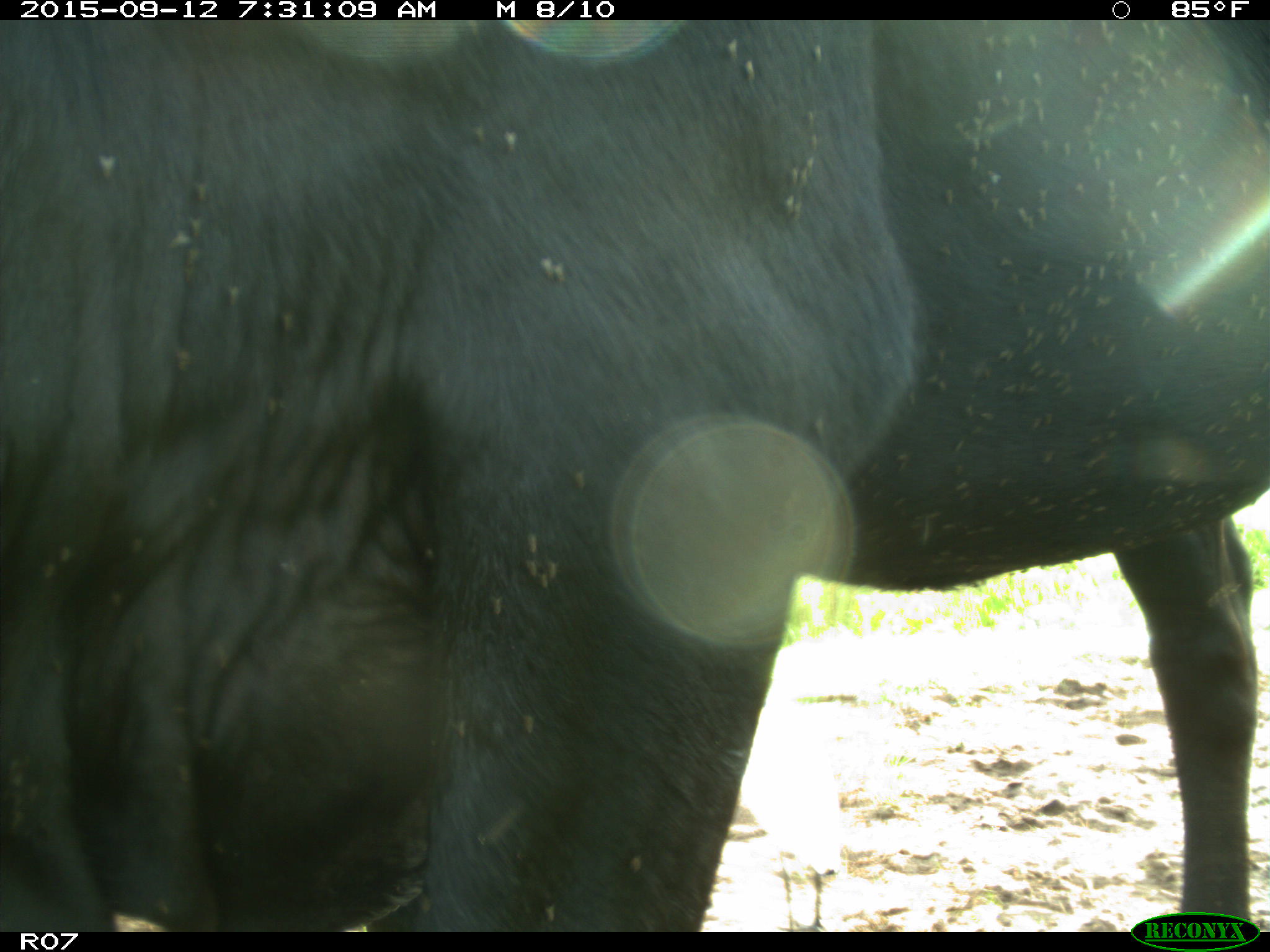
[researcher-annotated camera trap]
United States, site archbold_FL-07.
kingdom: Animalia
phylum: Chordata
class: Mammalia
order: Artiodactyla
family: Bovidae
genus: Bos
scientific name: Bos taurus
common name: domestic cow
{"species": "Bos taurus (domestic cow)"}